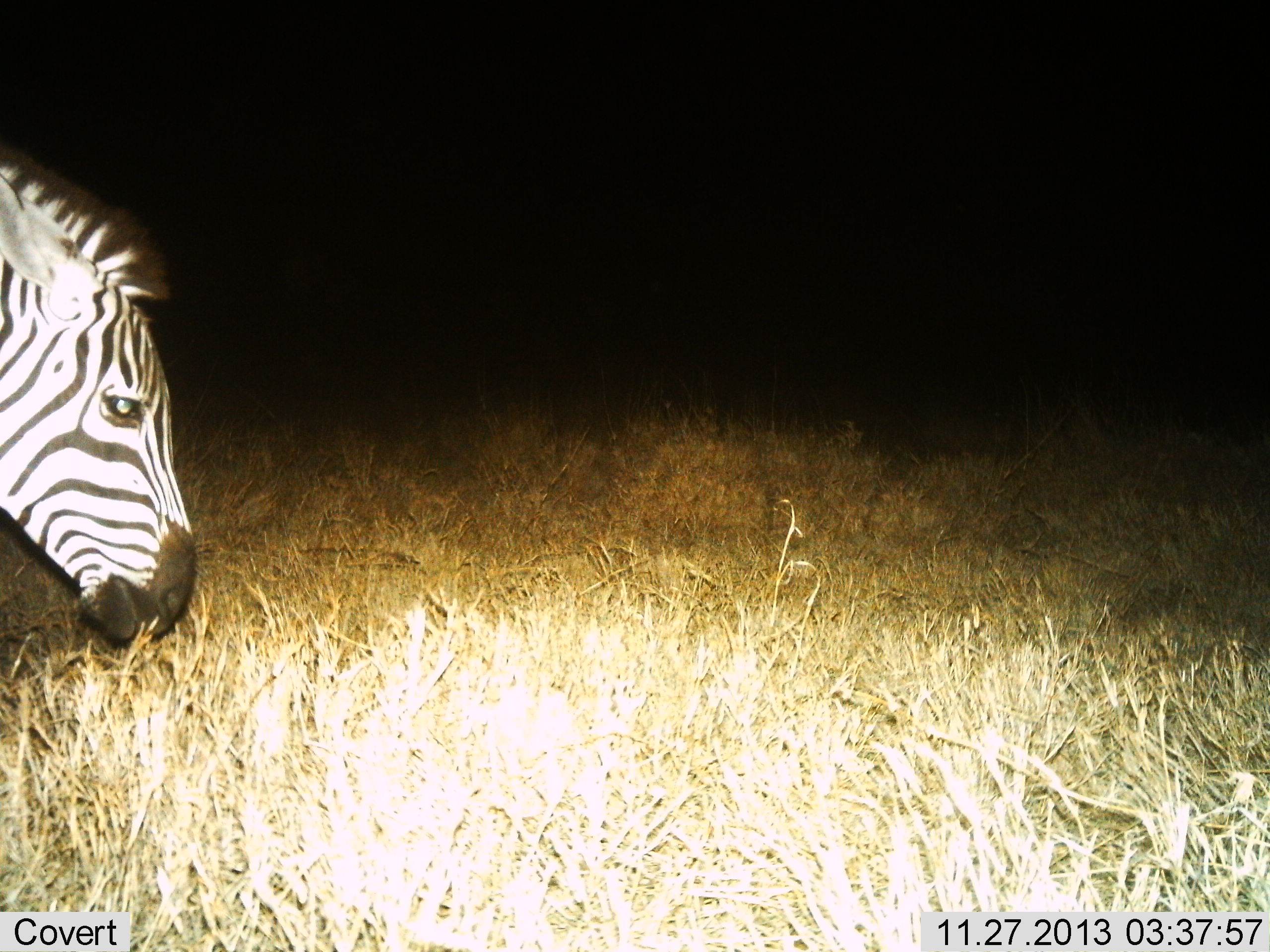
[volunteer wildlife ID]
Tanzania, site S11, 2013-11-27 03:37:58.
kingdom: Animalia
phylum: Chordata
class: Mammalia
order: Perissodactyla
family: Equidae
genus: Equus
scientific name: Equus quagga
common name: plains zebra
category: zebra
Zebra (plains zebra) (Equus quagga), count 1. Behavior (volunteer vote fractions): standing 30%, resting 0%, moving 10%, interacting 0%. Young present (vote fraction): 0%. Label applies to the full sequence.